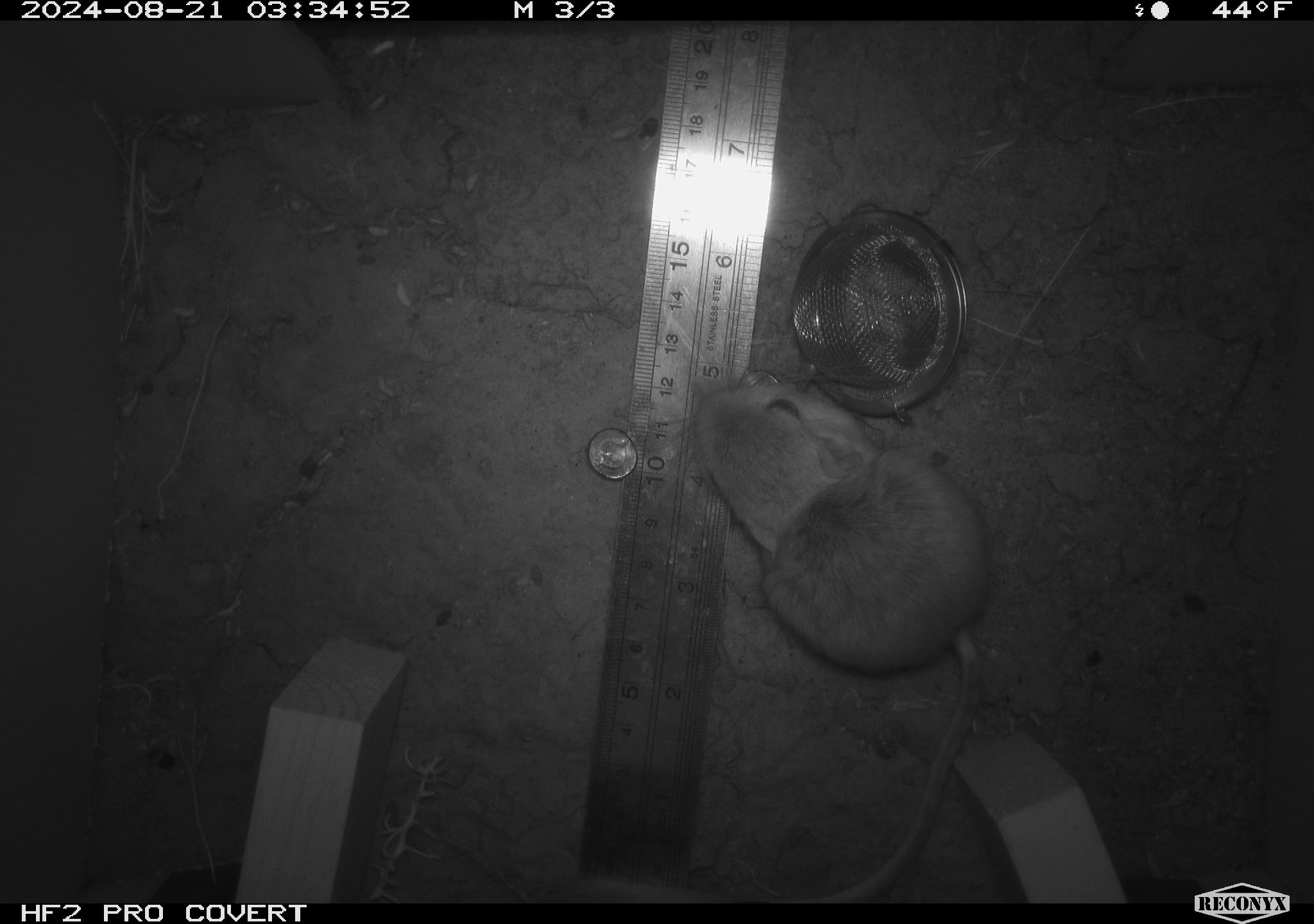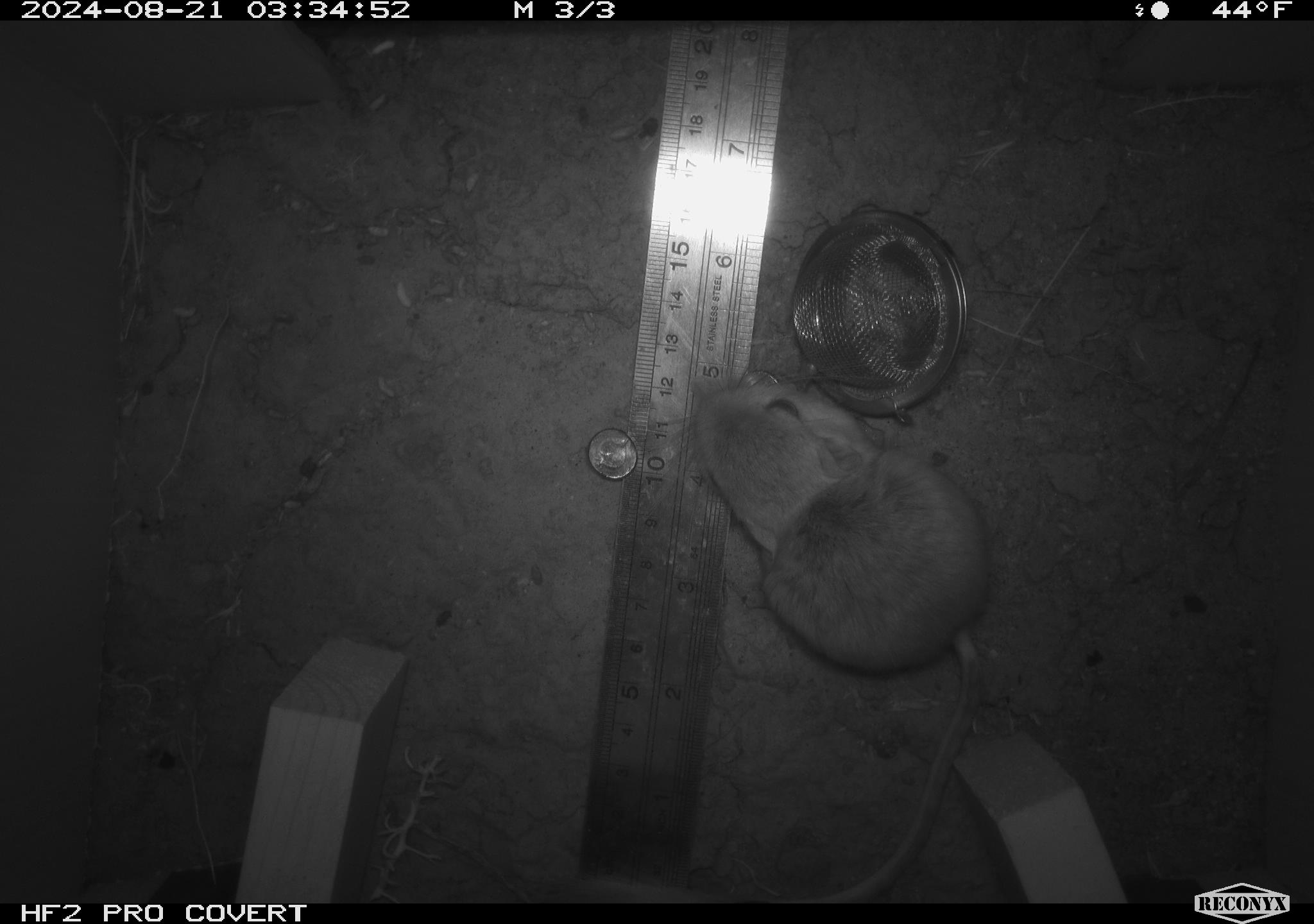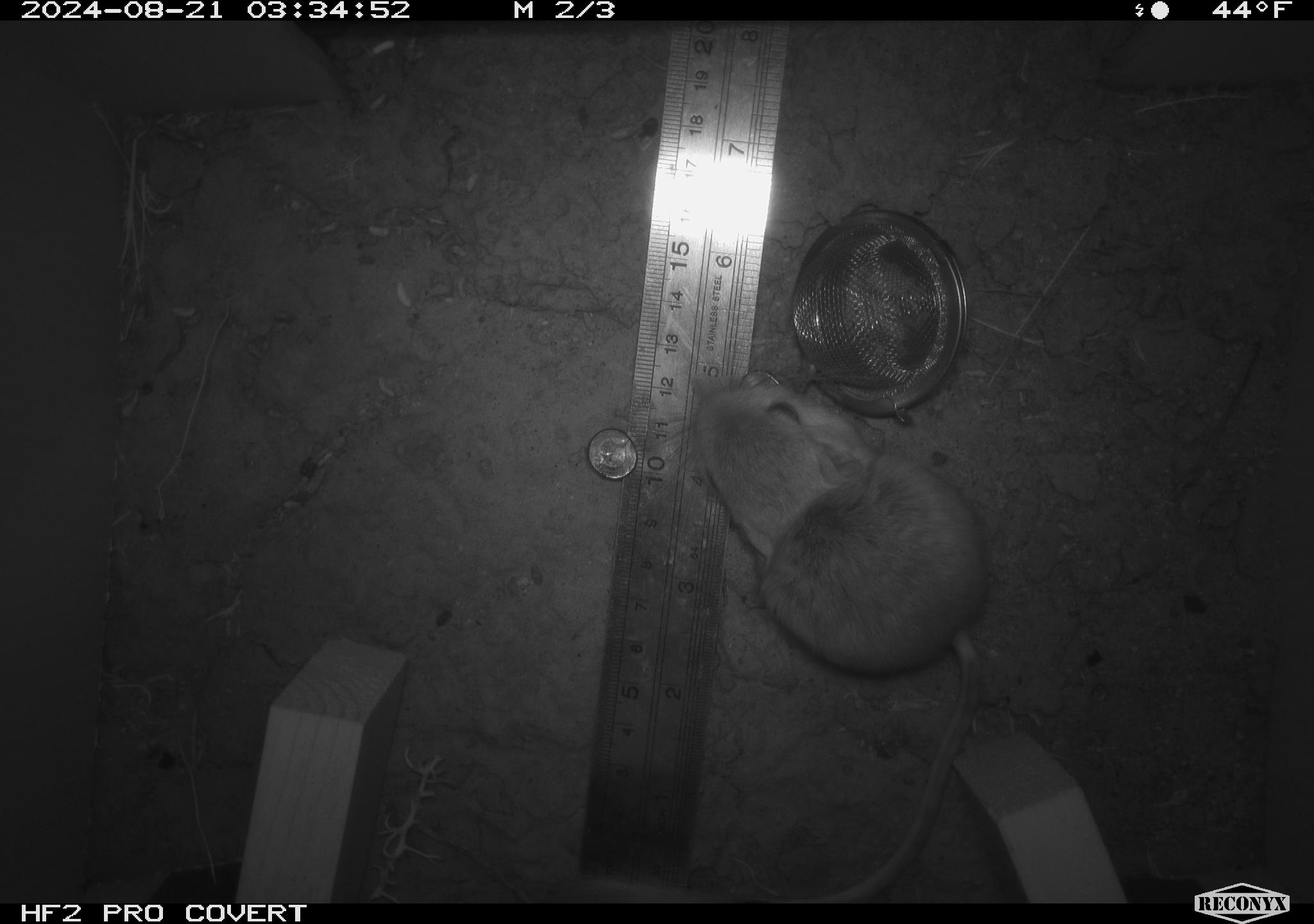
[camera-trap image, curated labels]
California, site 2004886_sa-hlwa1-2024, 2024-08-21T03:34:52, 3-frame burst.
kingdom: Animalia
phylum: Chordata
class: Mammalia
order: Rodentia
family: Heteromyidae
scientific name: Heteromyidae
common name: kangaroo rats and pocket mice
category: heteromyidae family